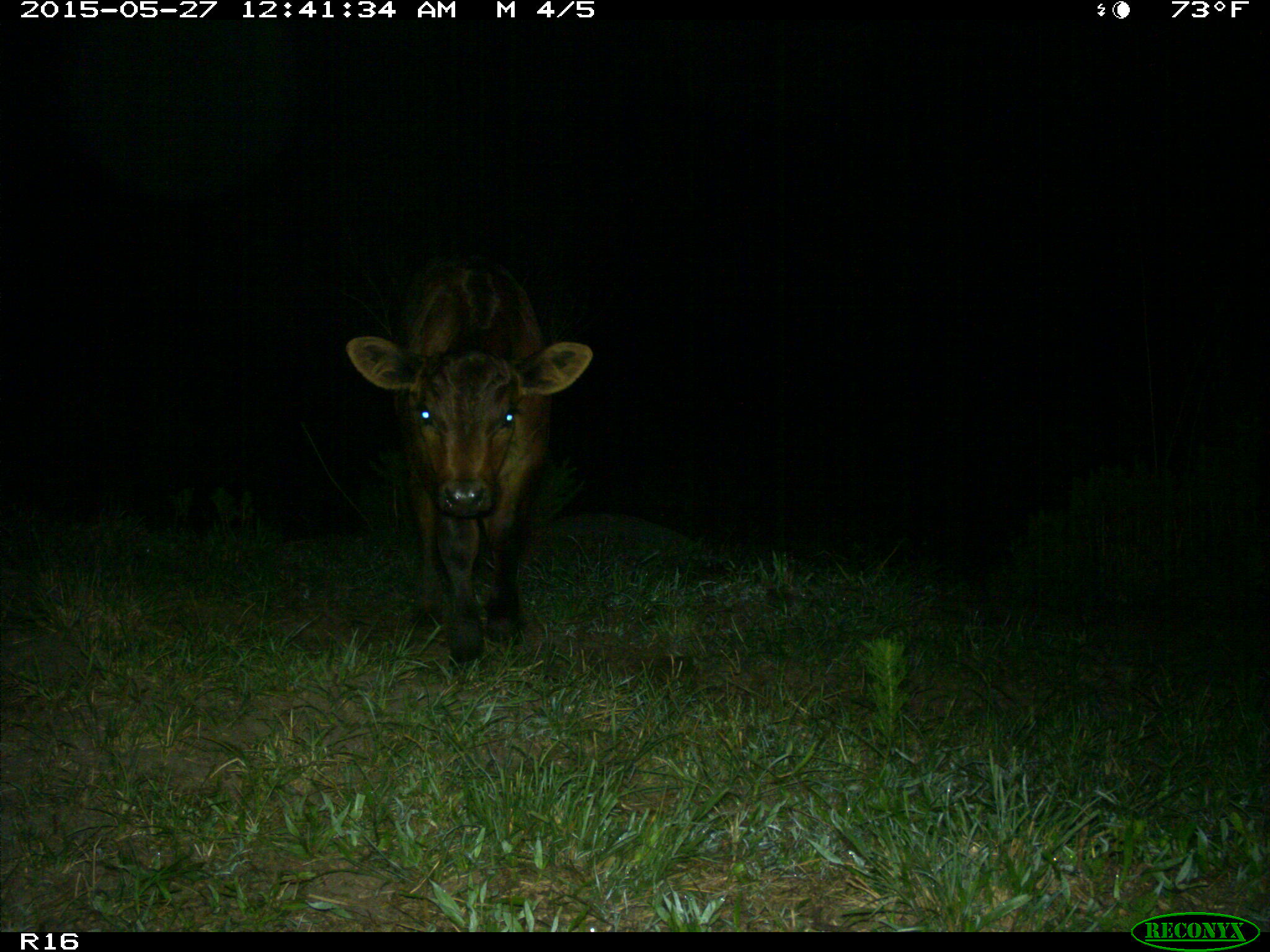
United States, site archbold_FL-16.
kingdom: Animalia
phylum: Chordata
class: Mammalia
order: Artiodactyla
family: Bovidae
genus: Bos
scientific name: Bos taurus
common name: domestic cow